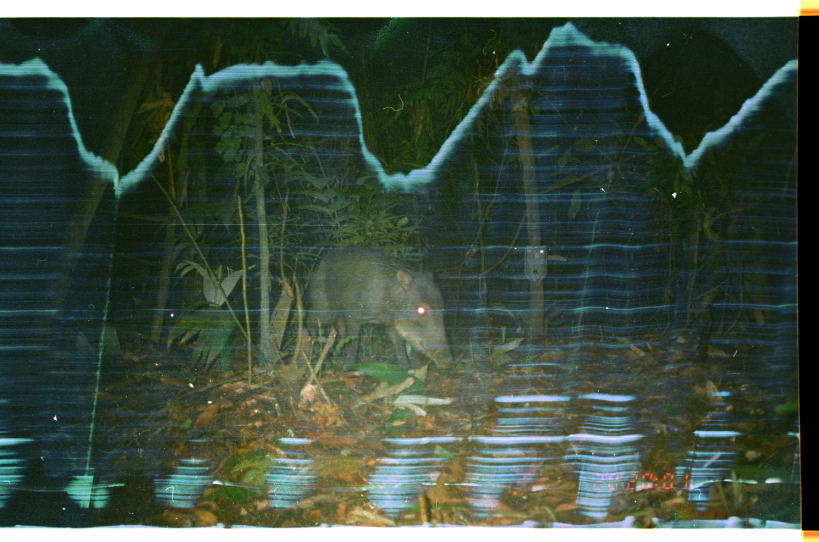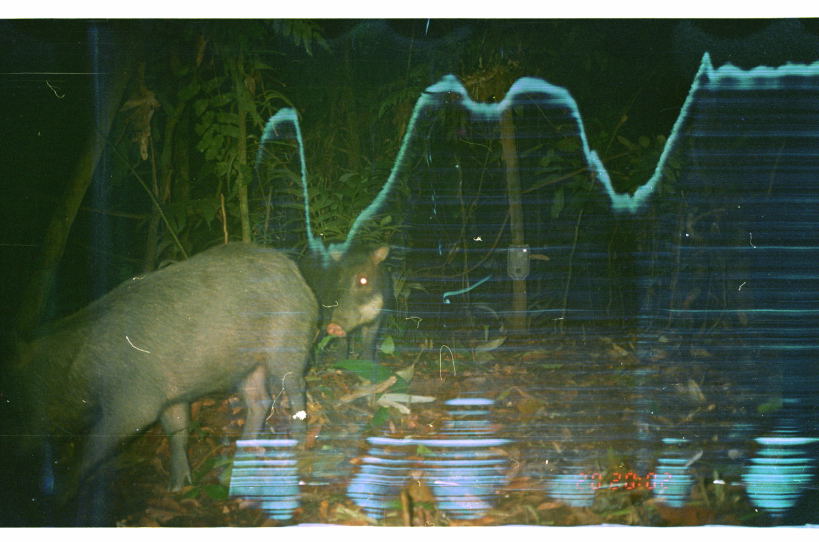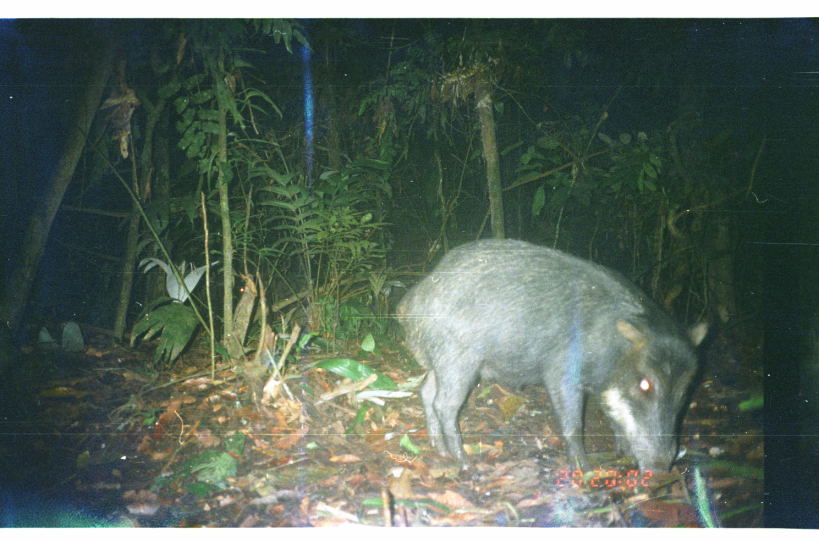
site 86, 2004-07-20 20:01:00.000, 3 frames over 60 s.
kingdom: Animalia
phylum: Chordata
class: Mammalia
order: Artiodactyla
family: Tayassuidae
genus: Tayassu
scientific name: Tayassu pecari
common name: white-lipped peccary